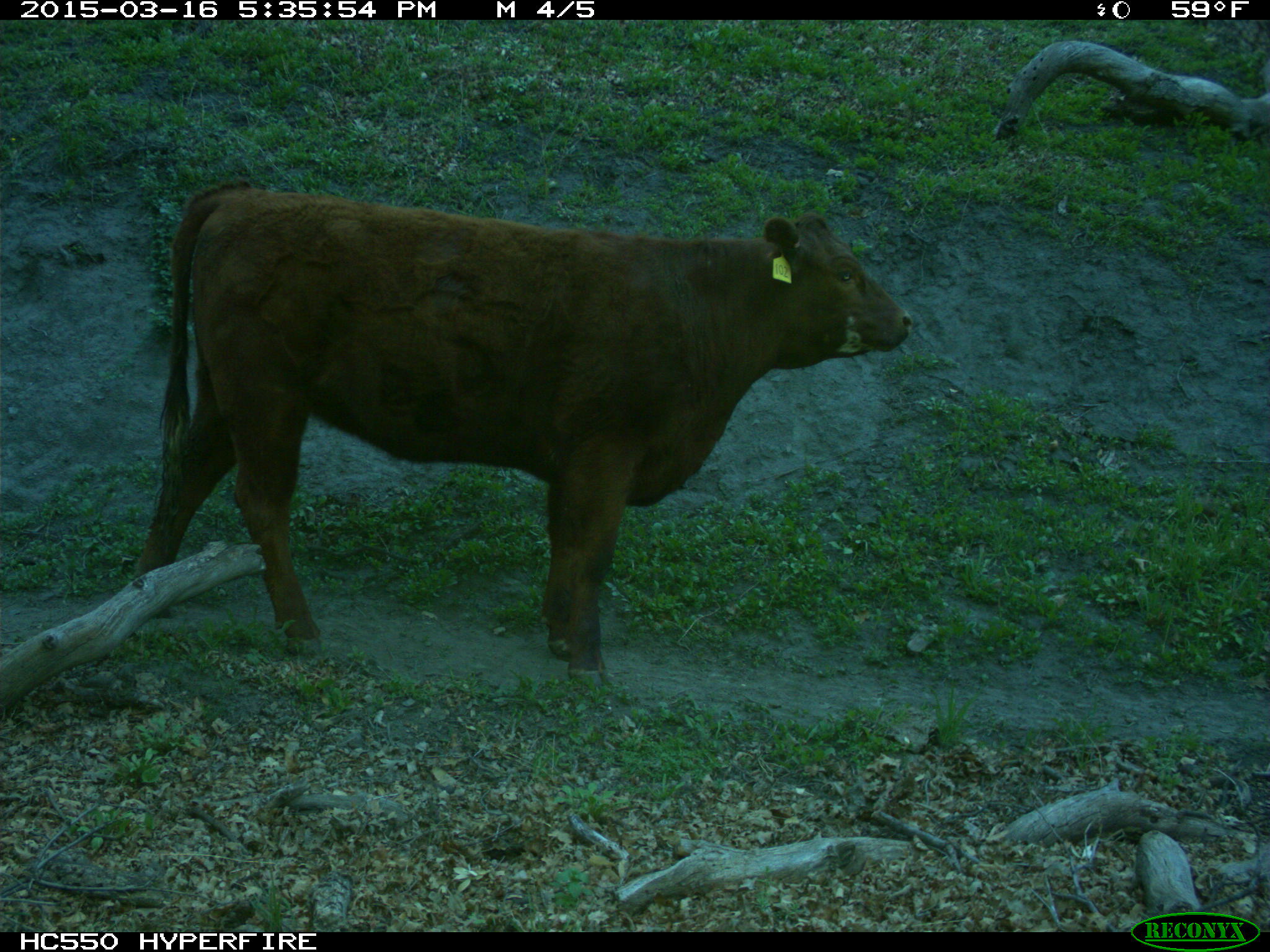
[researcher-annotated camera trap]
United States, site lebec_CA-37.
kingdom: Animalia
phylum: Chordata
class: Mammalia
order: Artiodactyla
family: Bovidae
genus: Bos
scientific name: Bos taurus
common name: domestic cow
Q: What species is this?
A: Bos taurus (domestic cow).